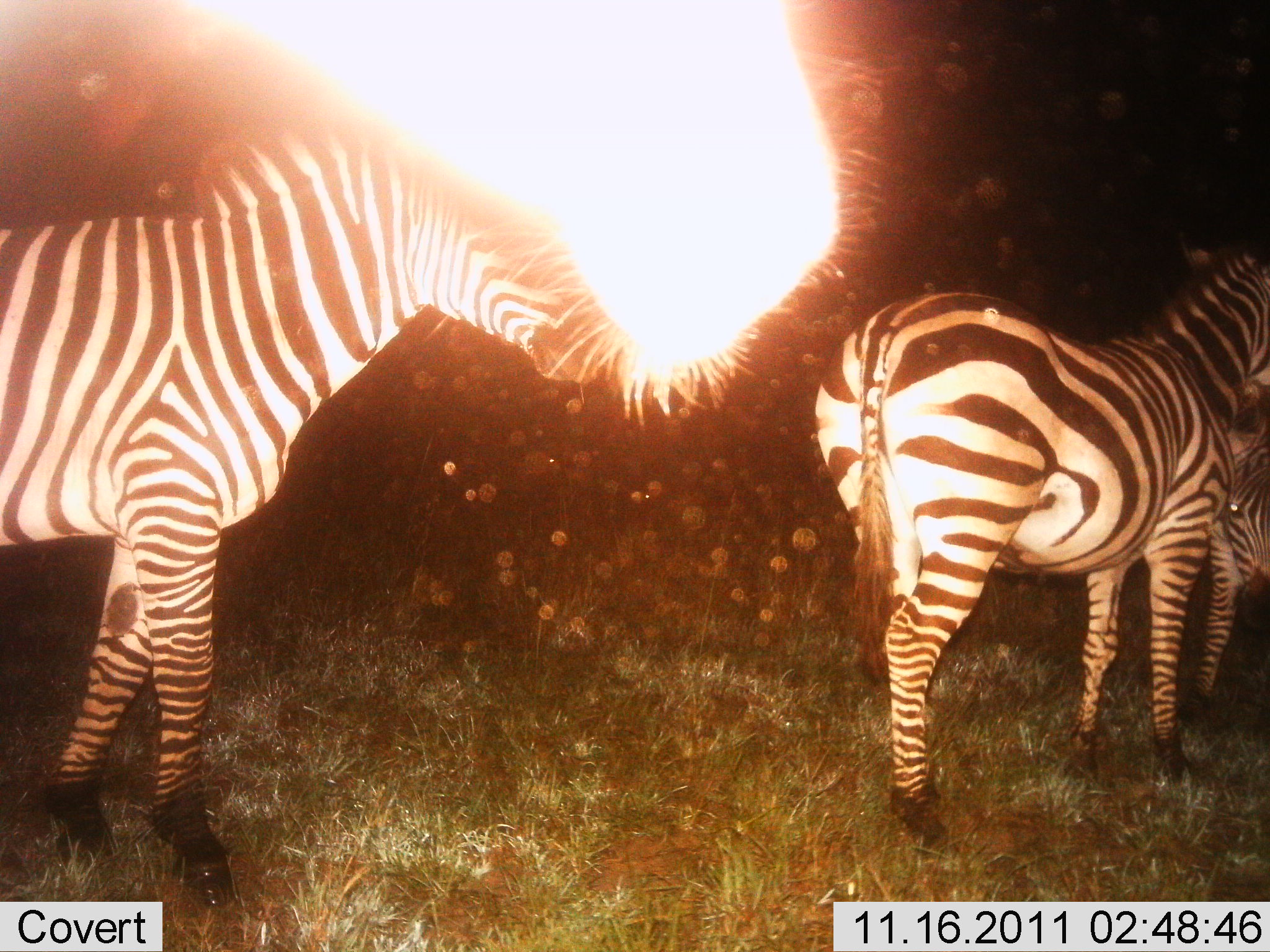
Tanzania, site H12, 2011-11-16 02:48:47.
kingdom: Animalia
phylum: Chordata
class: Mammalia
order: Perissodactyla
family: Equidae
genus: Equus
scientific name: Equus quagga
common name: plains zebra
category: zebra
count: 4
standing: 75%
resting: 0%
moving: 25%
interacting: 0%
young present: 17%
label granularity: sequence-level